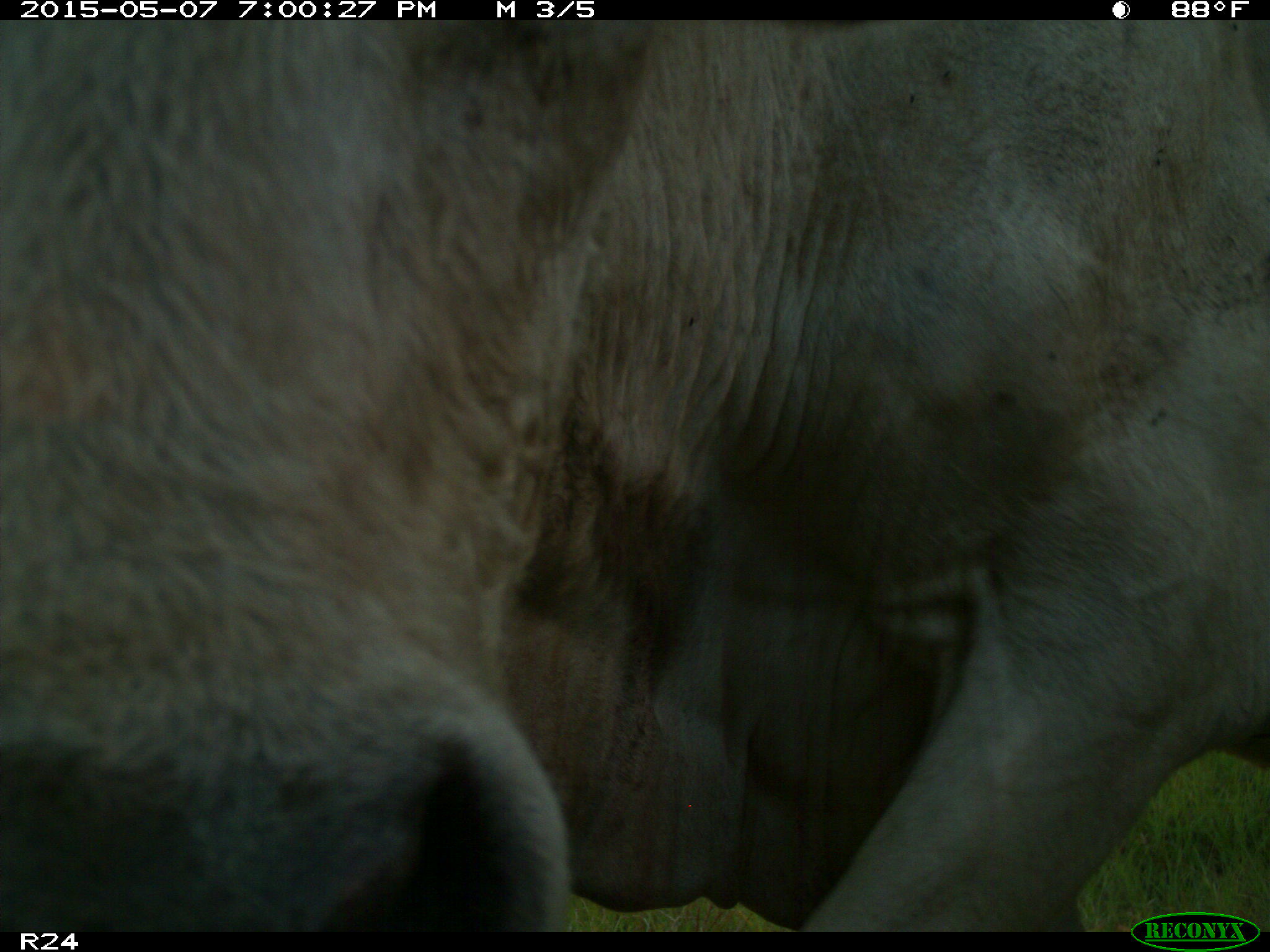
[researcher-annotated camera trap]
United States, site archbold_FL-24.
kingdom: Animalia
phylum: Chordata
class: Mammalia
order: Artiodactyla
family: Bovidae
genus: Bos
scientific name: Bos taurus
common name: domestic cow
Bos taurus (domestic cow).